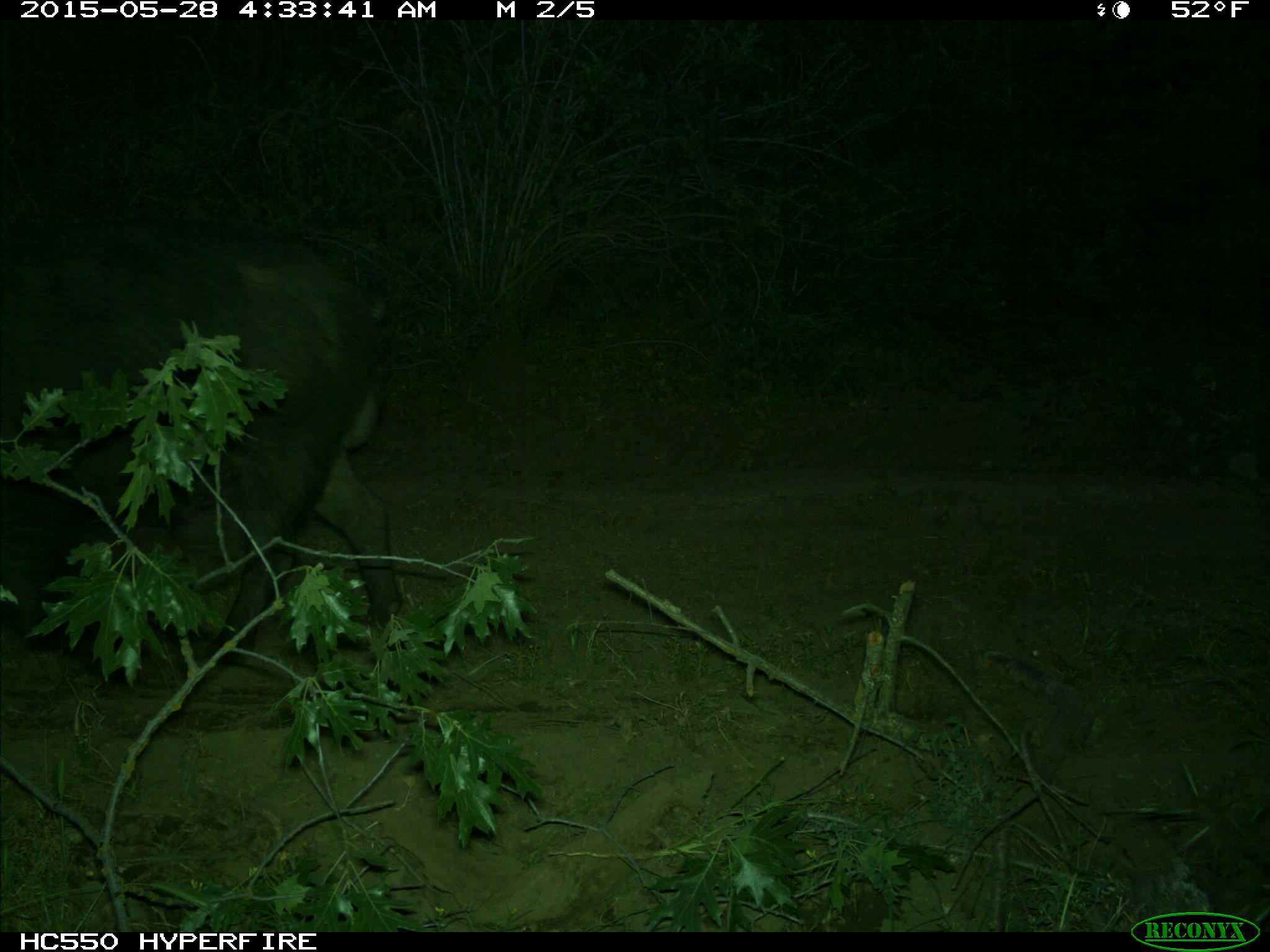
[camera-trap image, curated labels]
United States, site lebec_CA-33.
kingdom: Animalia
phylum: Chordata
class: Mammalia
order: Artiodactyla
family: Suidae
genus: Sus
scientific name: Sus scrofa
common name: wild boar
Sus scrofa (wild boar).